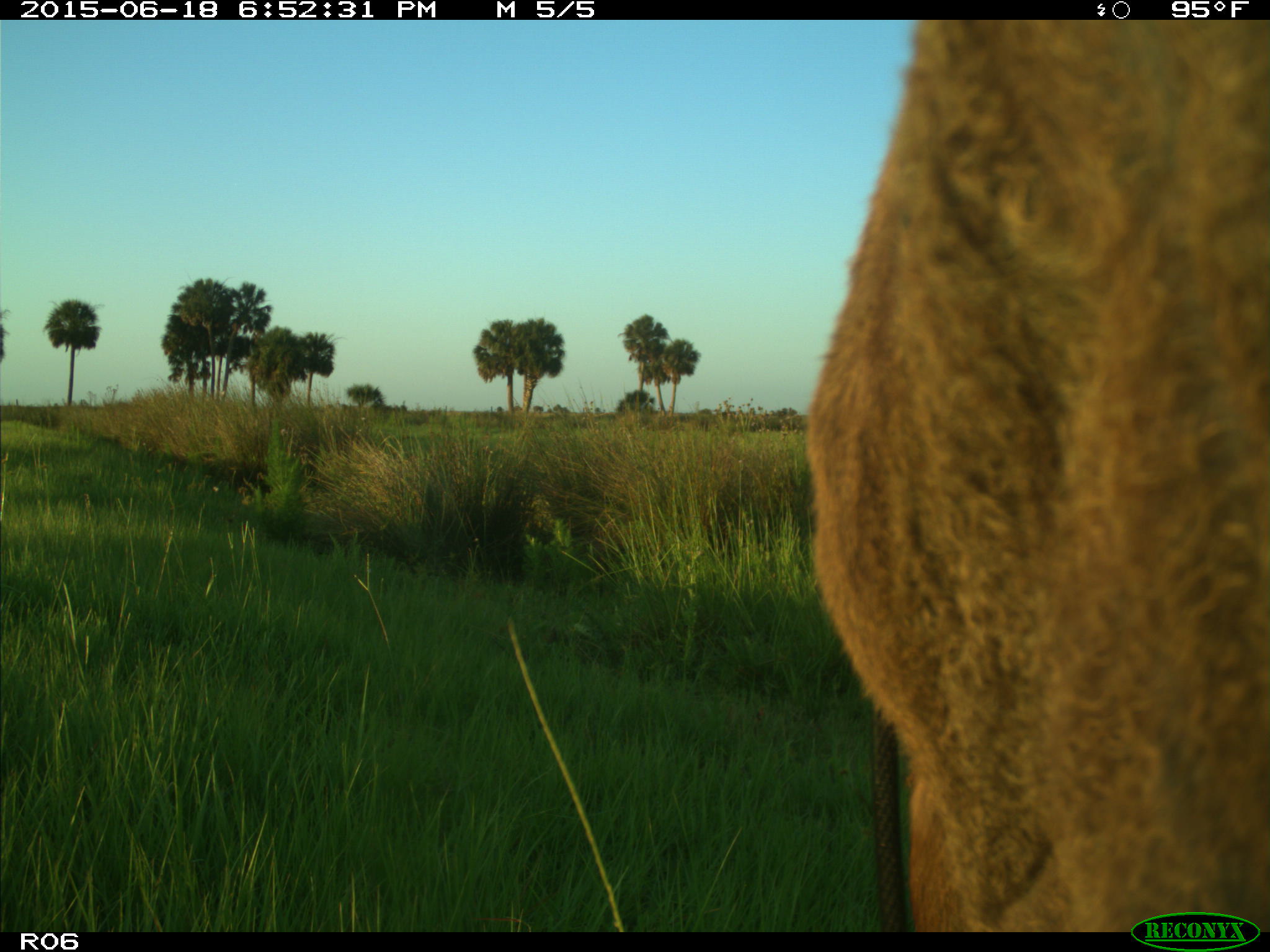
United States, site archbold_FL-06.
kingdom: Animalia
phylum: Chordata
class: Mammalia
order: Artiodactyla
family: Bovidae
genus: Bos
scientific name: Bos taurus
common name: domestic cow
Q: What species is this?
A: Bos taurus (domestic cow).